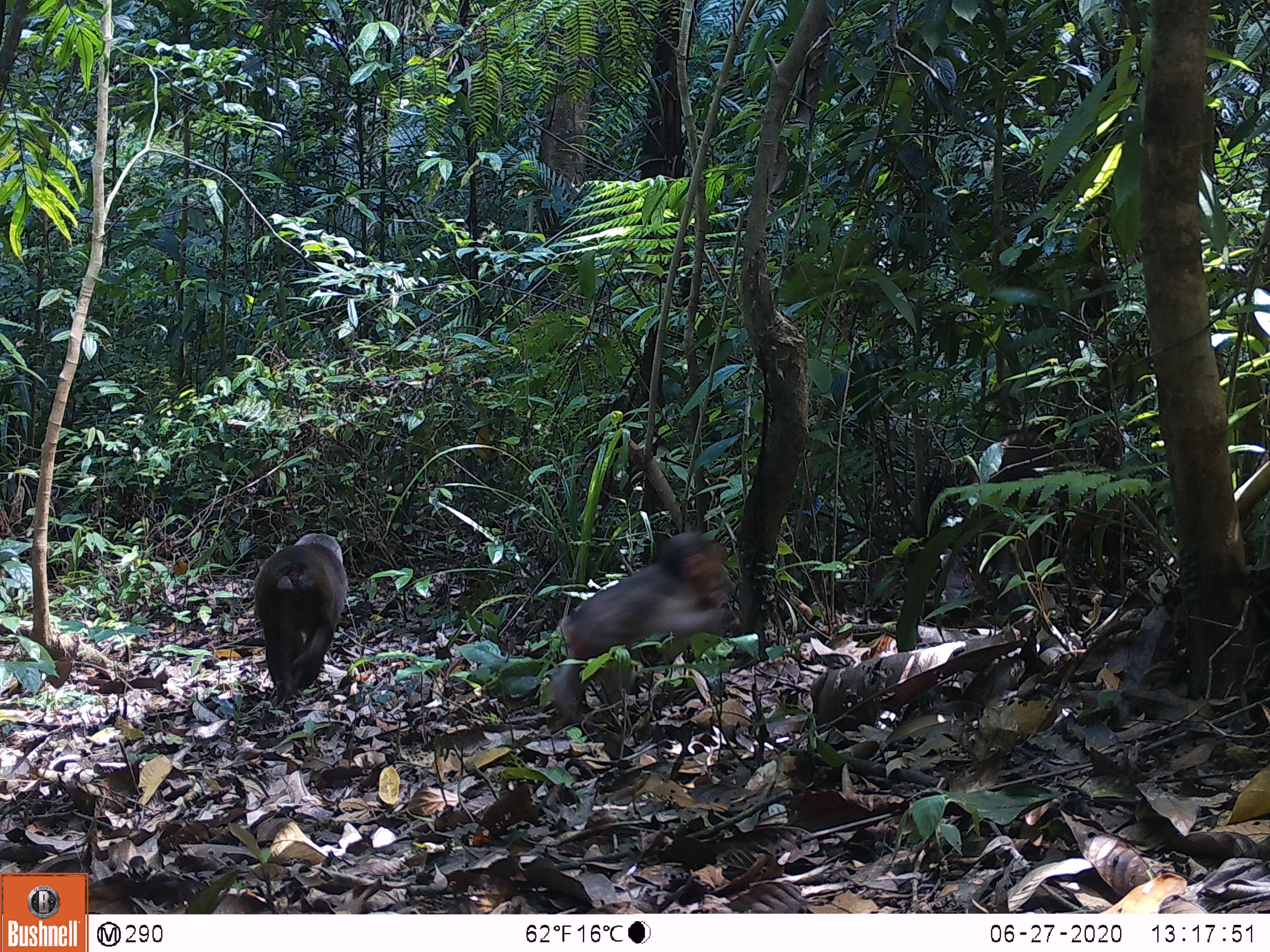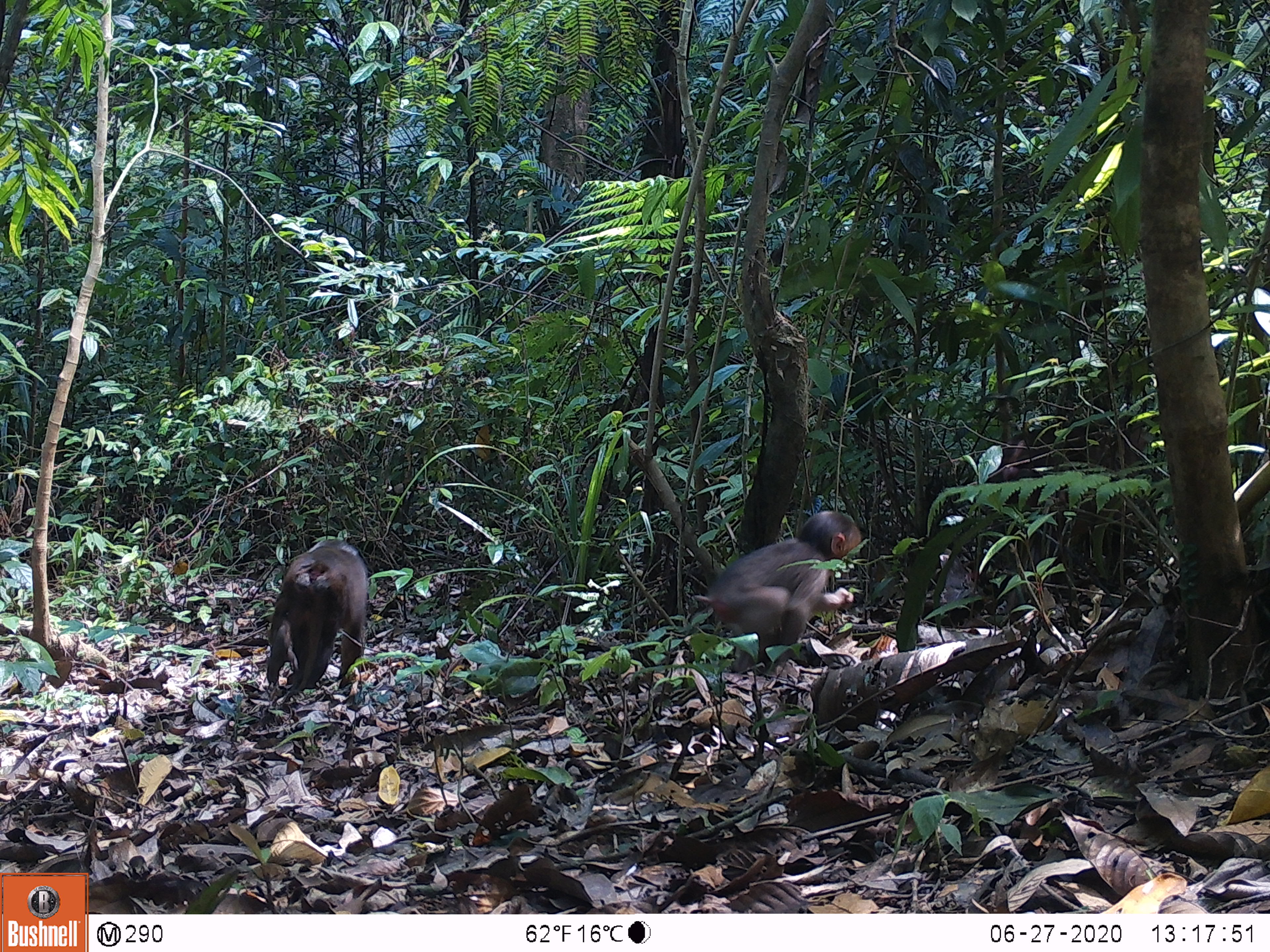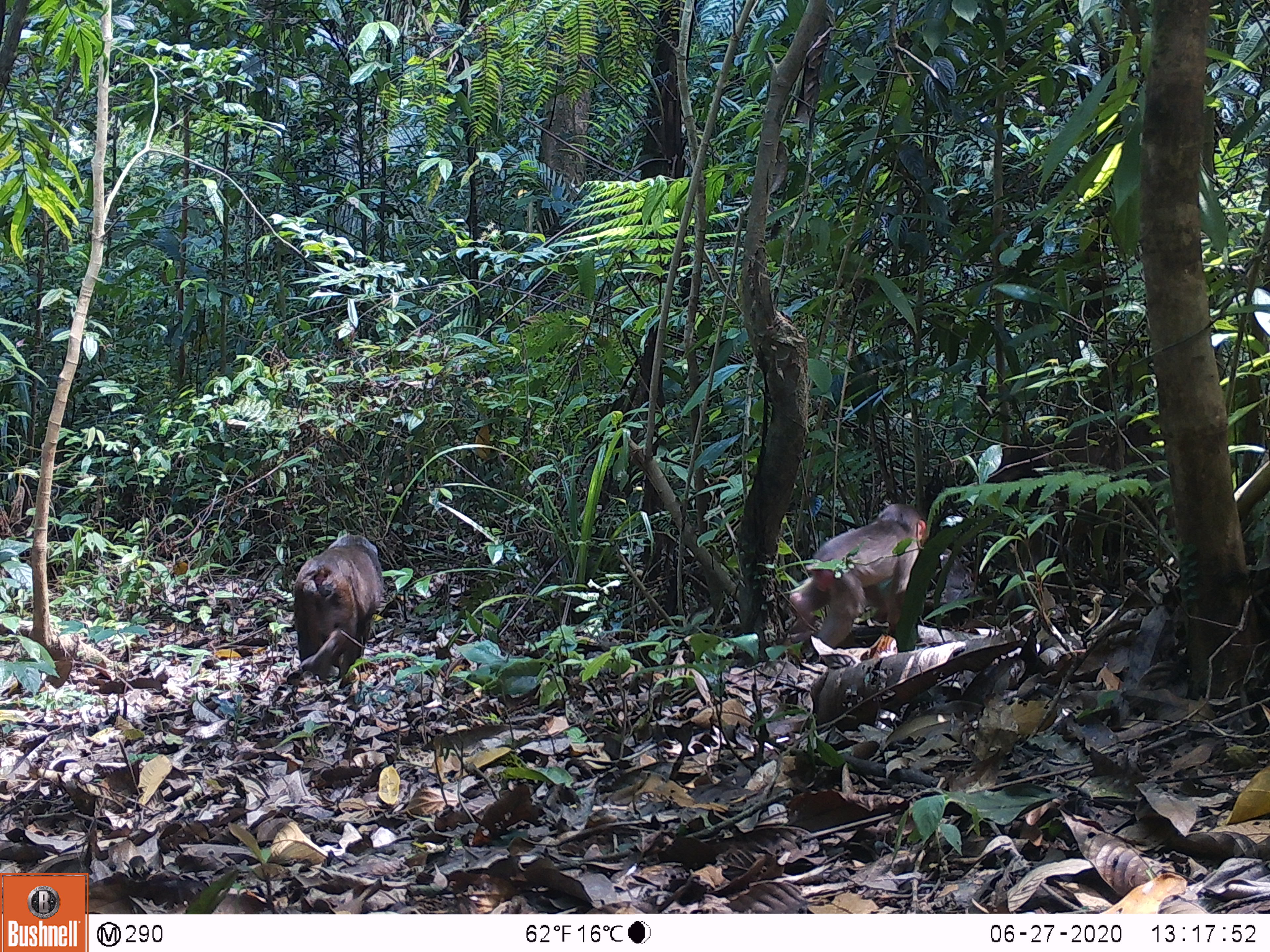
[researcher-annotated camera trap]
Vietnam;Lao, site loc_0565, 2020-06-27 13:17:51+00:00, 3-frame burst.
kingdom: Animalia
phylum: Chordata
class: Mammalia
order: Primates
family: Cercopithecidae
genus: Macaca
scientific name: Macaca arctoides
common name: stump-tailed macaque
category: stump tailed macaque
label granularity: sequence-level